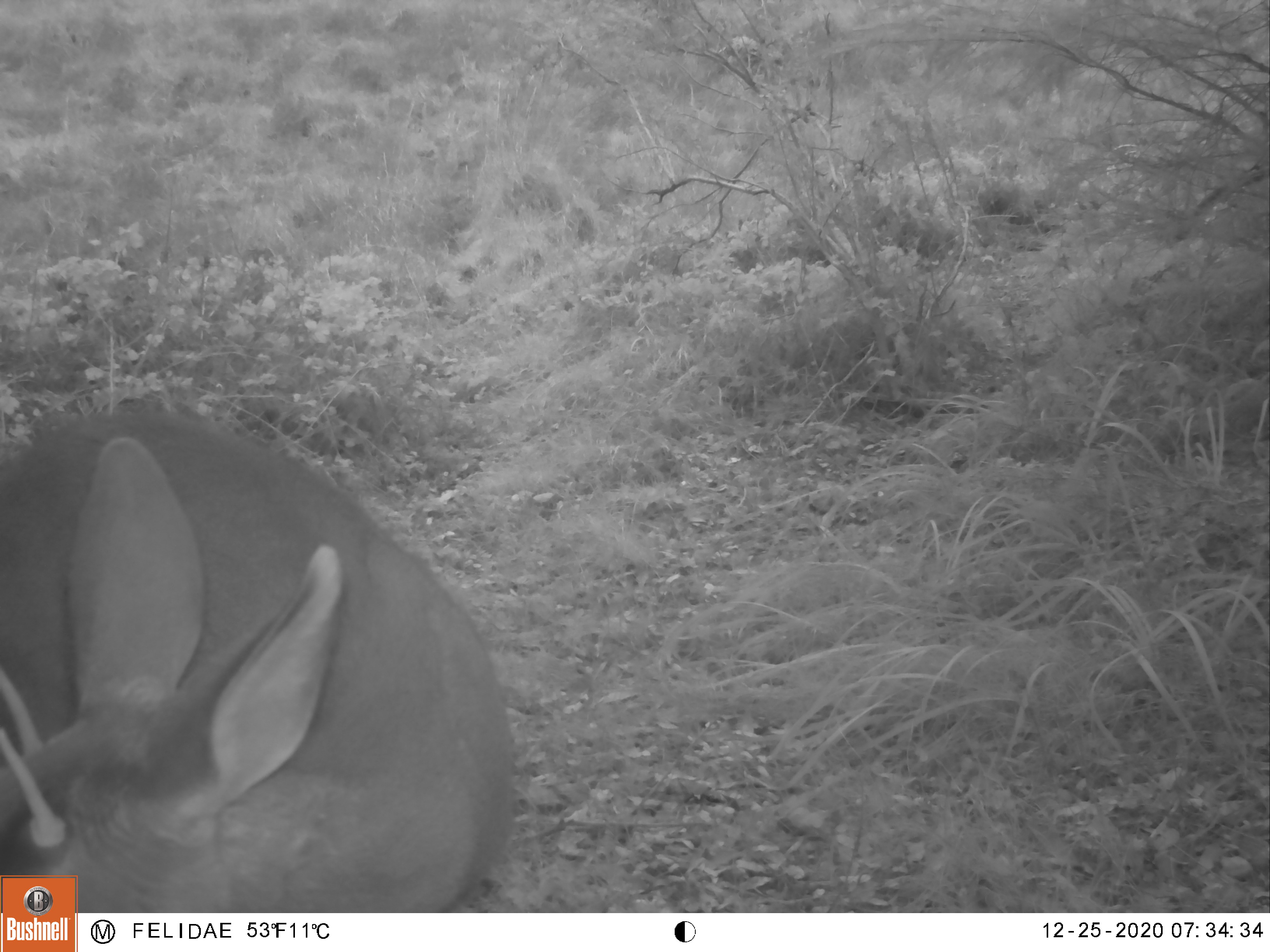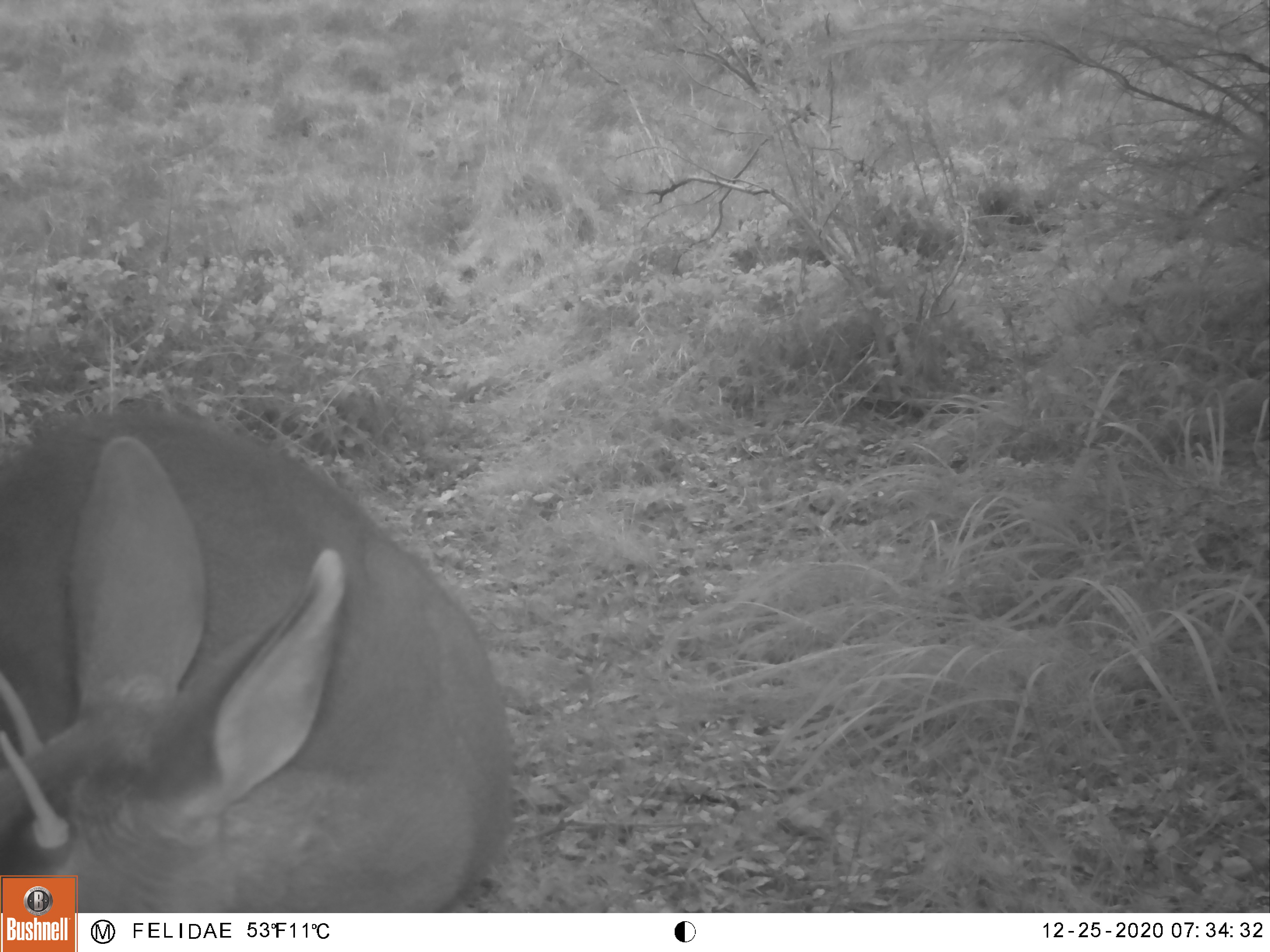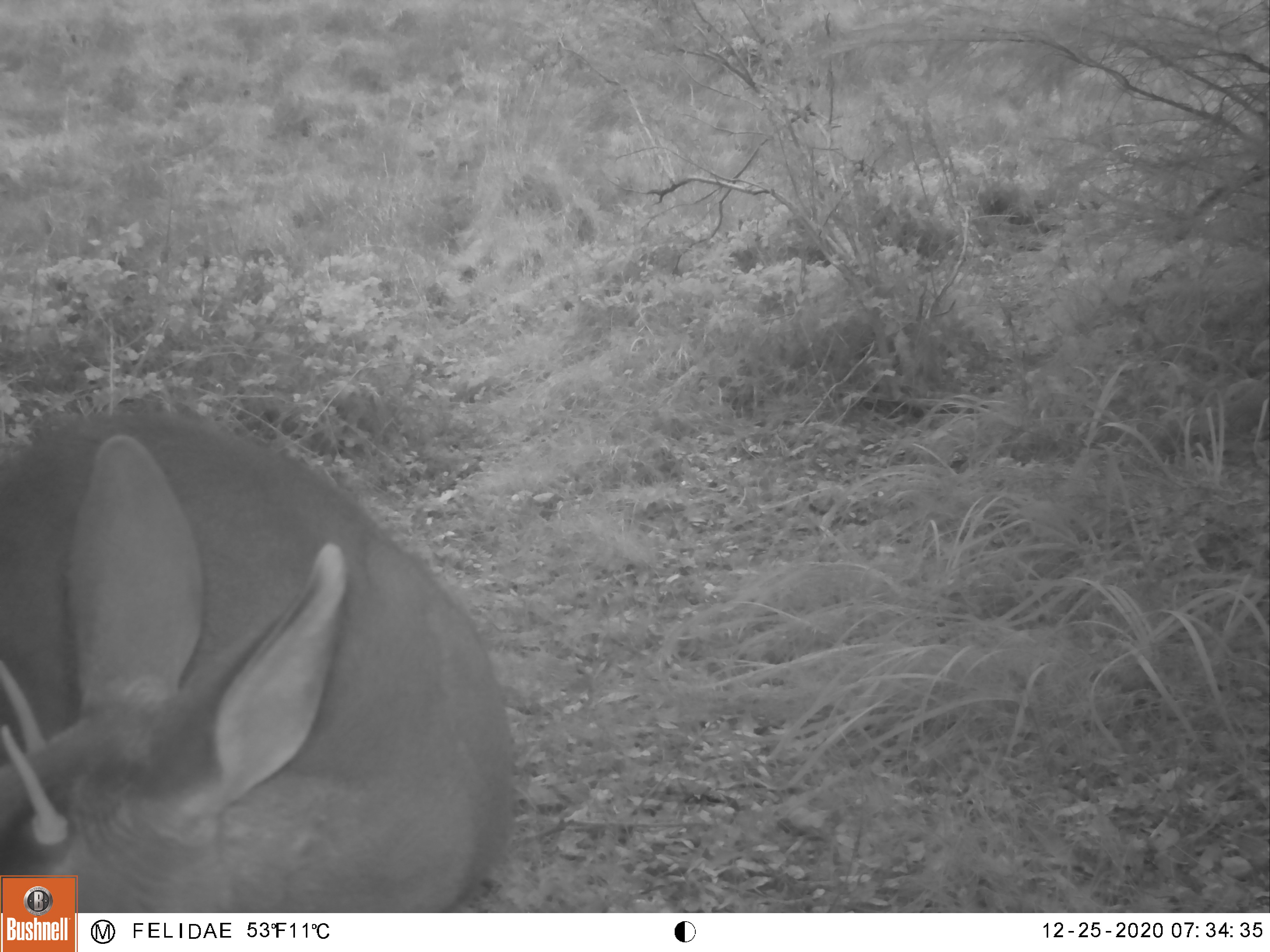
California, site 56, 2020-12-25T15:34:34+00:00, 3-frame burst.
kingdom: Animalia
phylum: Chordata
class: Mammalia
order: Artiodactyla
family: Cervidae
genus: Odocoileus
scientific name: Odocoileus hemionus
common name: mule deer